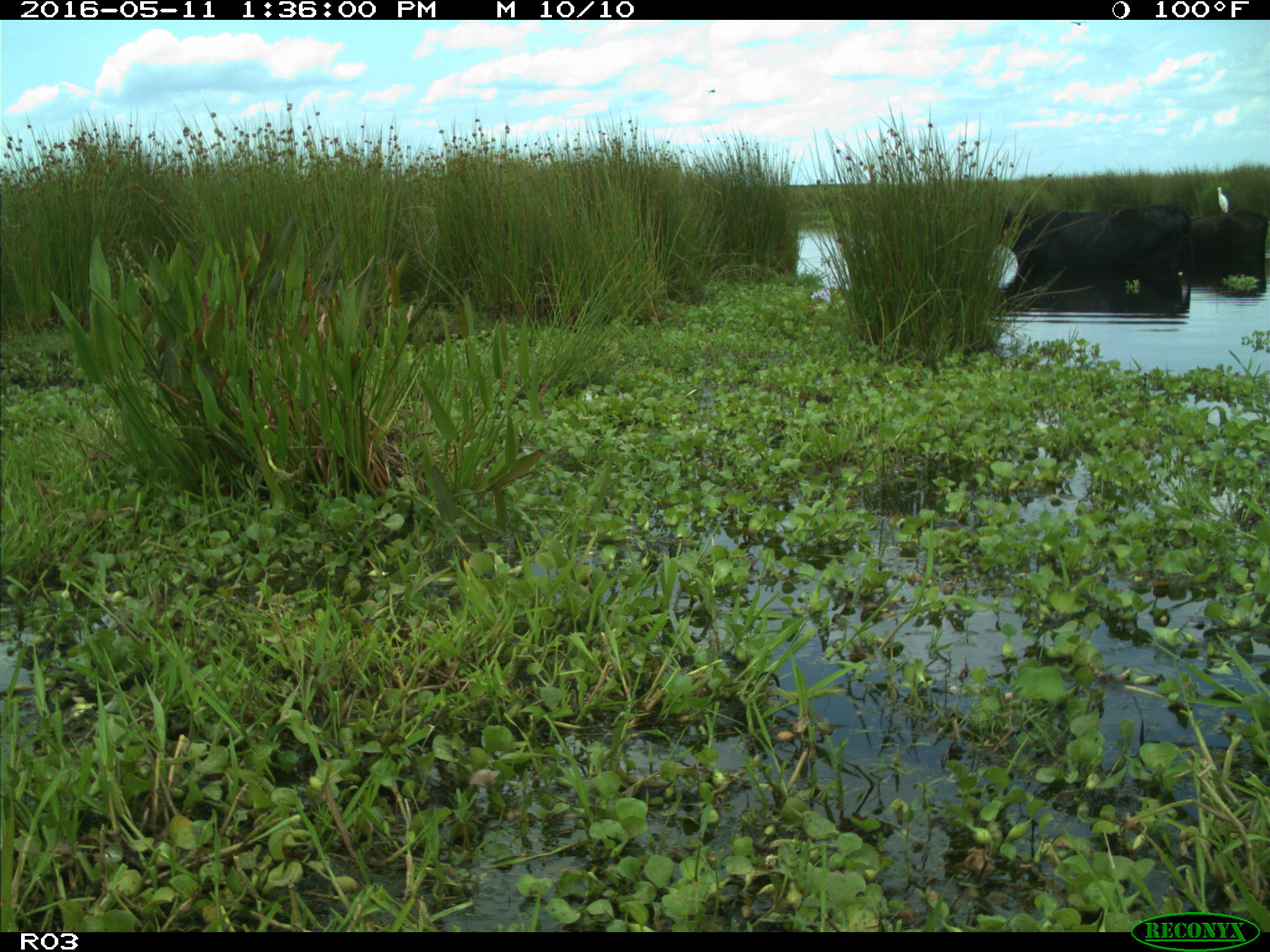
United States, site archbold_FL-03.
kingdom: Animalia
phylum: Chordata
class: Mammalia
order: Artiodactyla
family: Bovidae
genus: Bos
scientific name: Bos taurus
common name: domestic cow